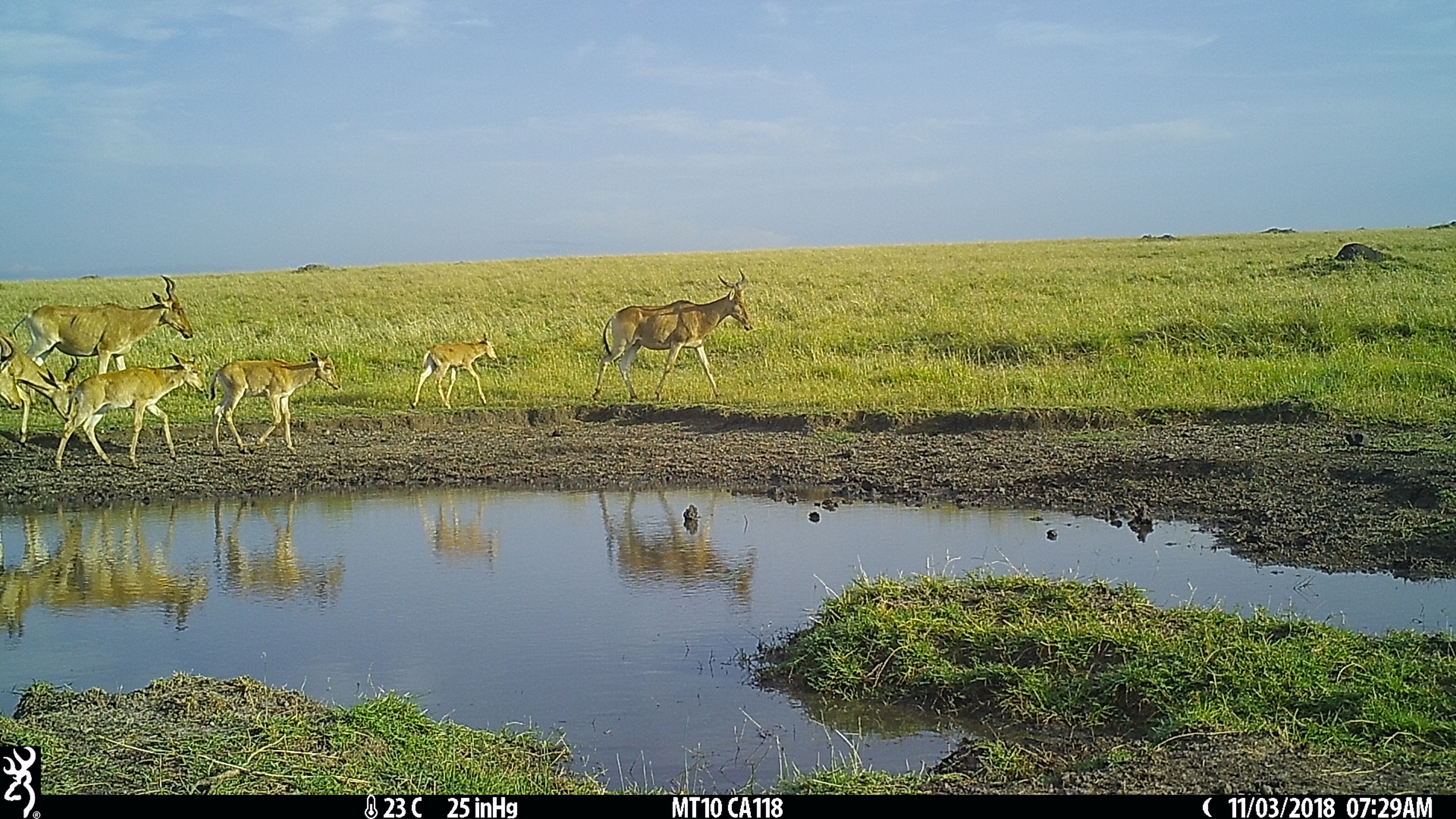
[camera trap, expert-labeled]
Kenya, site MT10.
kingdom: Animalia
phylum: Chordata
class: Mammalia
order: Artiodactyla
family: Bovidae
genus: Alcelaphus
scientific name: Alcelaphus buselaphus cokii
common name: coke's hartebeest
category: hartebeest cokes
Hartebeest cokes (coke's hartebeest) (Alcelaphus buselaphus cokii).